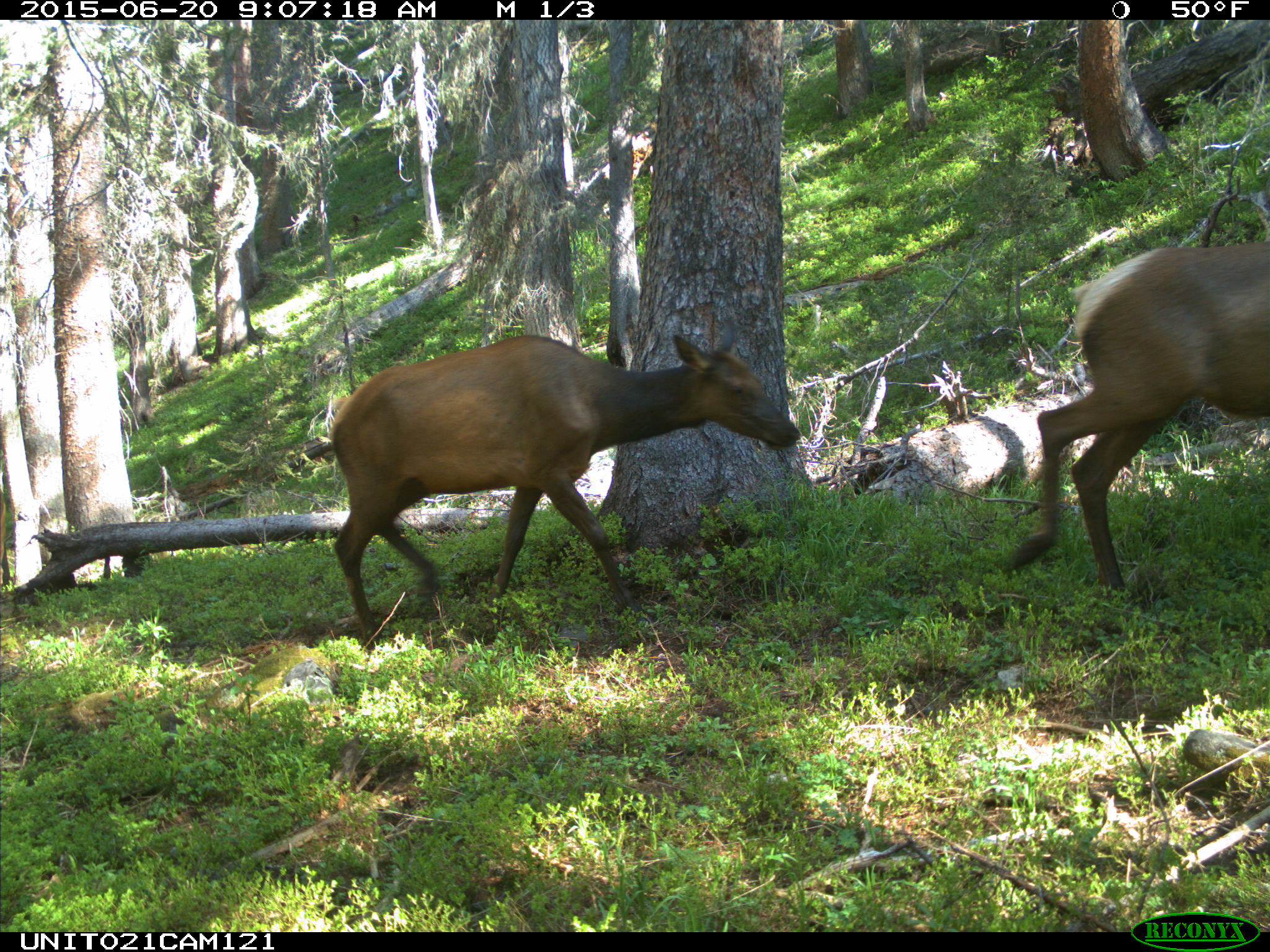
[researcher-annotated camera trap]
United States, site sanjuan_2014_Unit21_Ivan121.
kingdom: Animalia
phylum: Chordata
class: Mammalia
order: Artiodactyla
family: Cervidae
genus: Cervus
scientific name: Cervus elaphus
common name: red deer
Cervus elaphus (red deer).